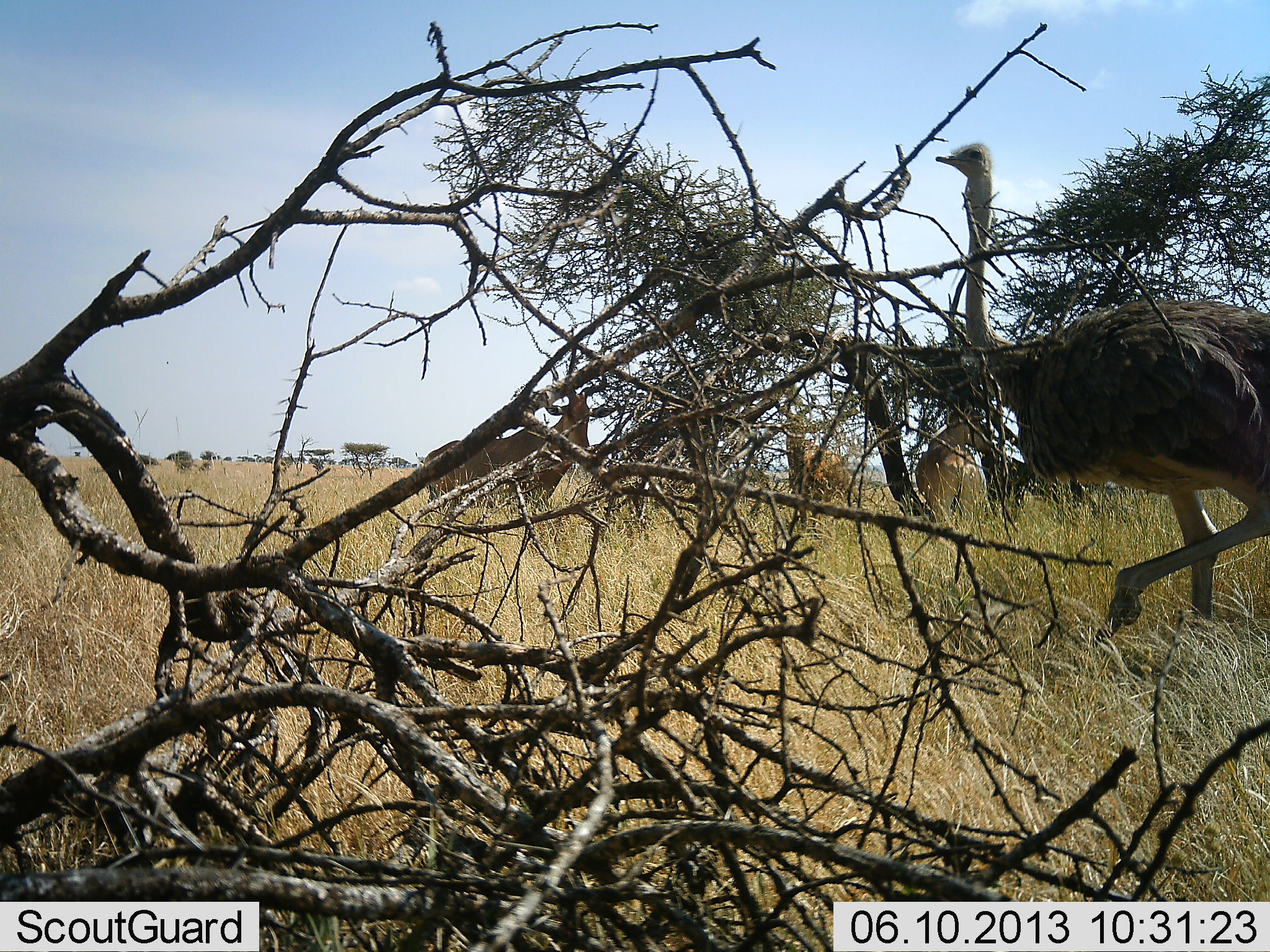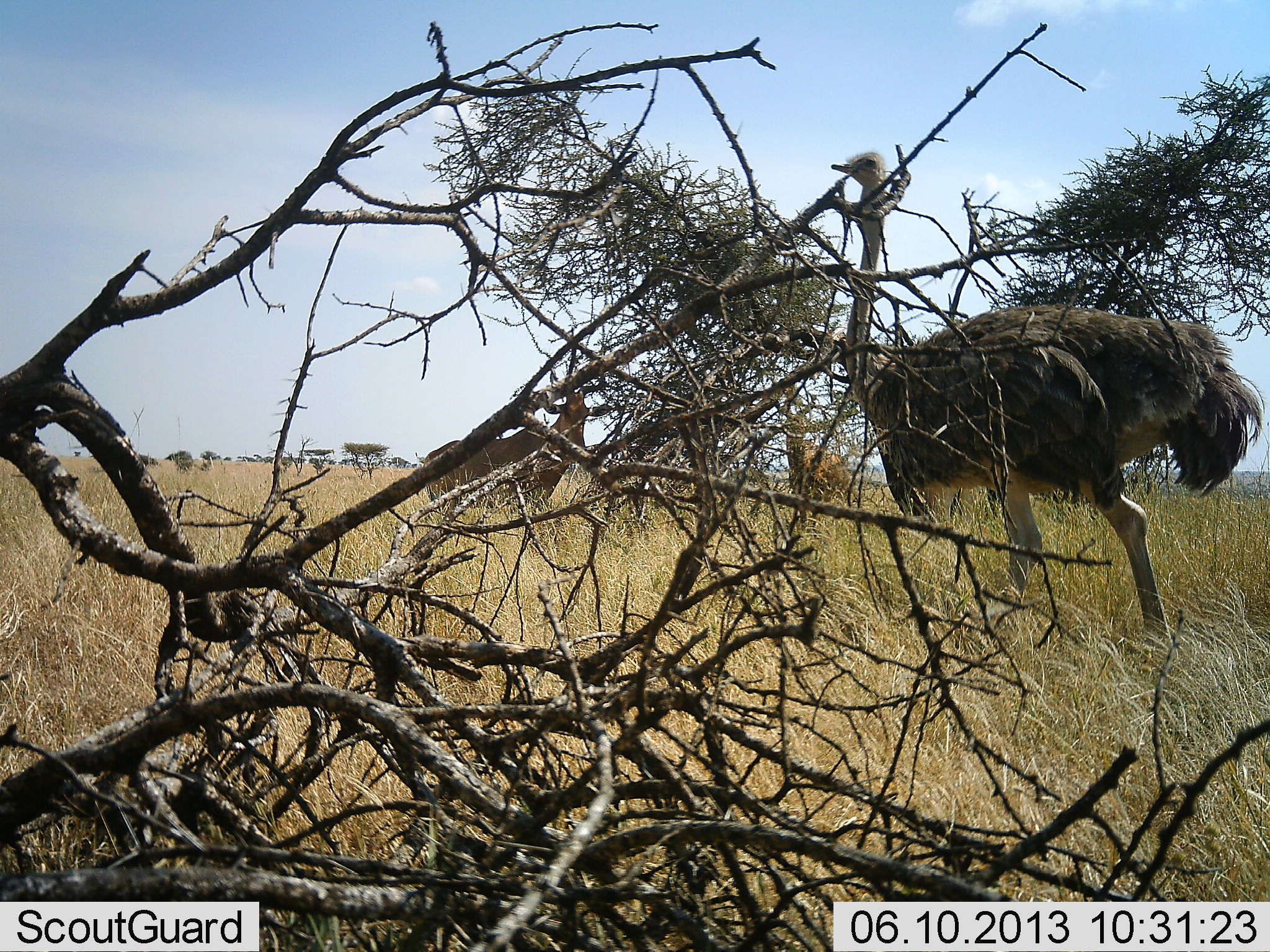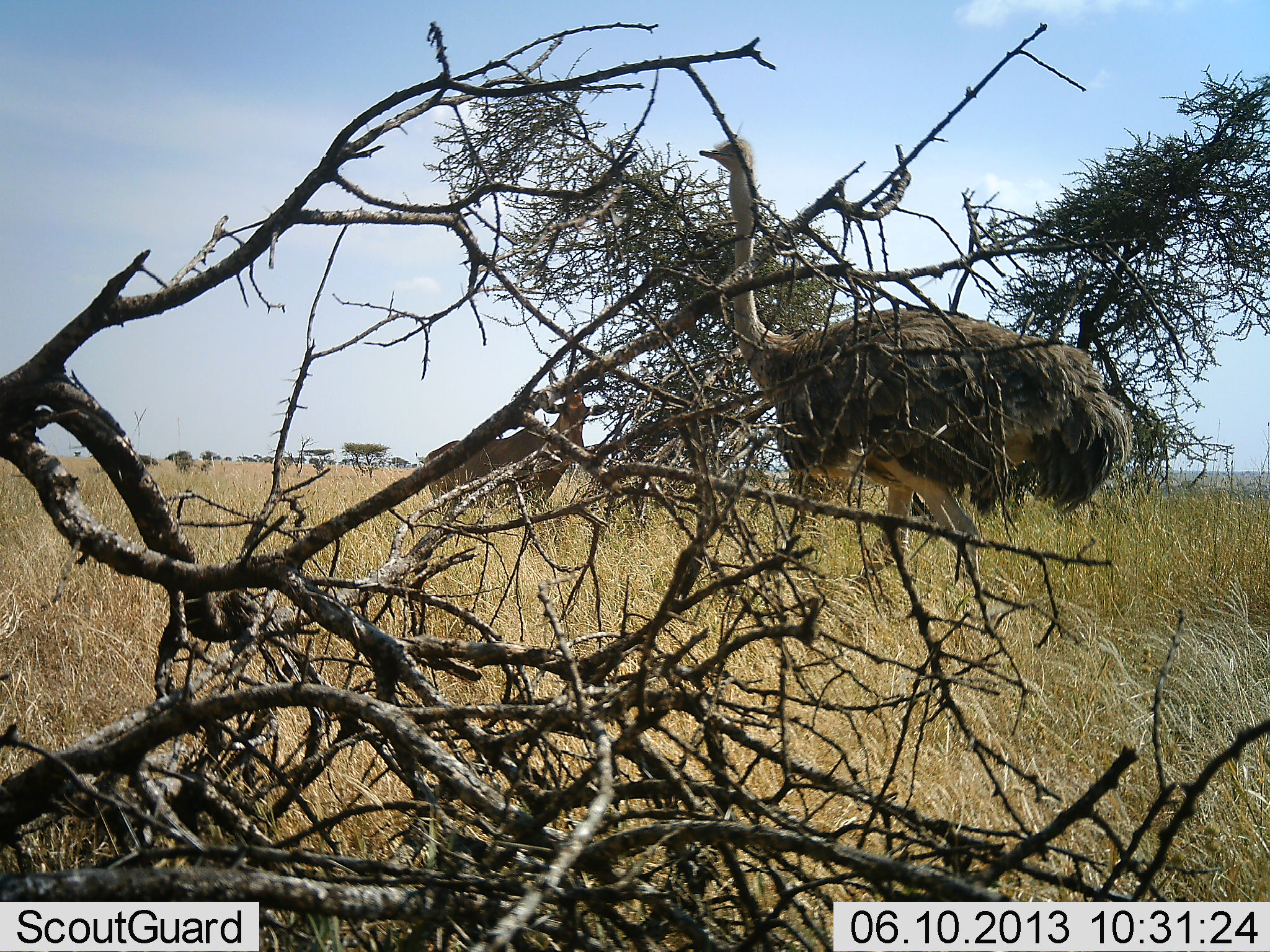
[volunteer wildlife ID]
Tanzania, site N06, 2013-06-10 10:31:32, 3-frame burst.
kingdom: Animalia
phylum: Chordata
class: Mammalia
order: Artiodactyla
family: Bovidae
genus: Alcelaphus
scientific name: Alcelaphus buselaphus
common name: hartebeest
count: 3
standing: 100%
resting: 0%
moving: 0%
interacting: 0%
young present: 0%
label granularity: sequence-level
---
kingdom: Animalia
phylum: Chordata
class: Aves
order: Struthioniformes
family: Struthionidae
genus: Struthio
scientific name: Struthio camelus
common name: ostrich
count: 1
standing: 0%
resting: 0%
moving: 100%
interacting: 0%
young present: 0%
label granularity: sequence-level